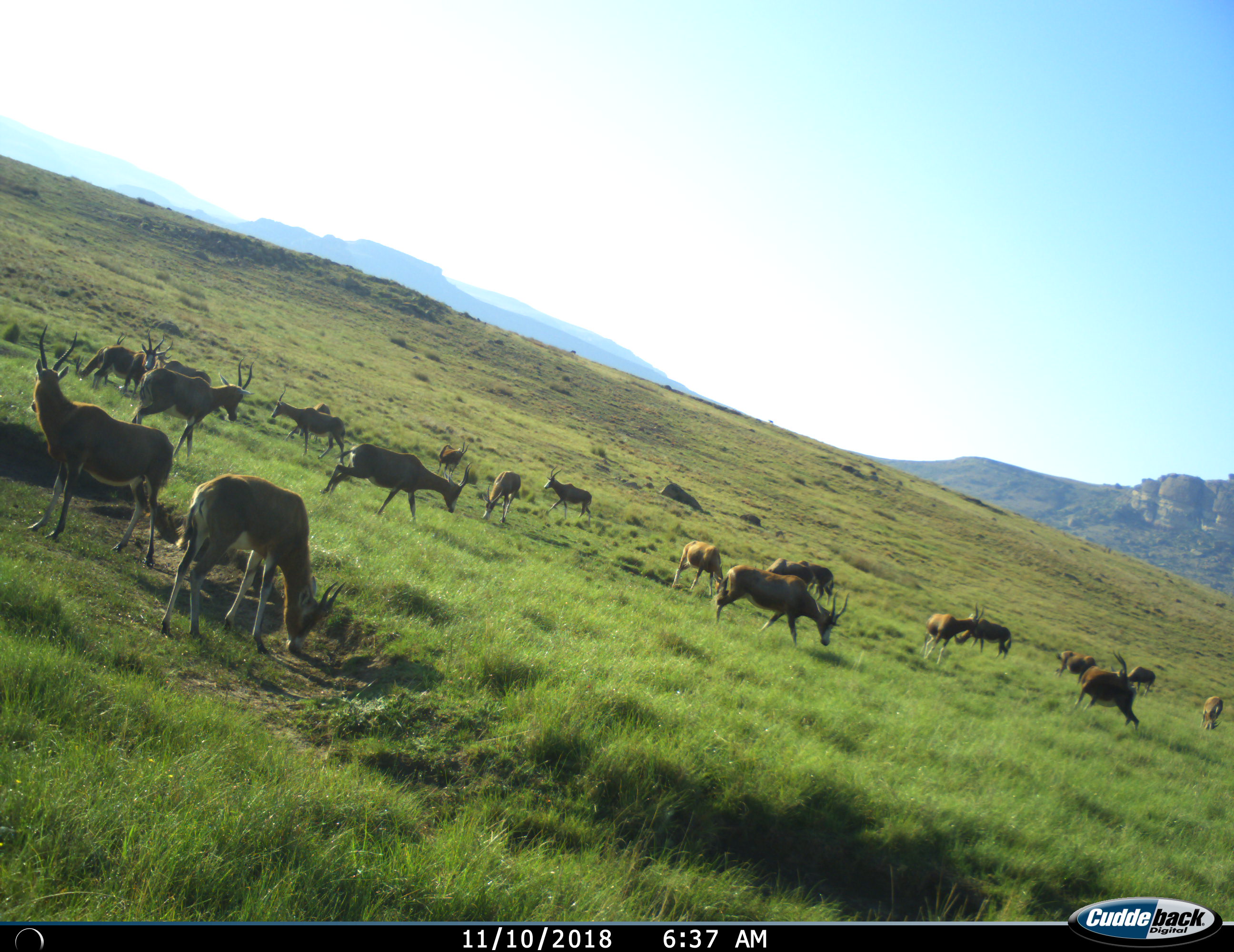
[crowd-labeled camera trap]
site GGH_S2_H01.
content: unidentified animal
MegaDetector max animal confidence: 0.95